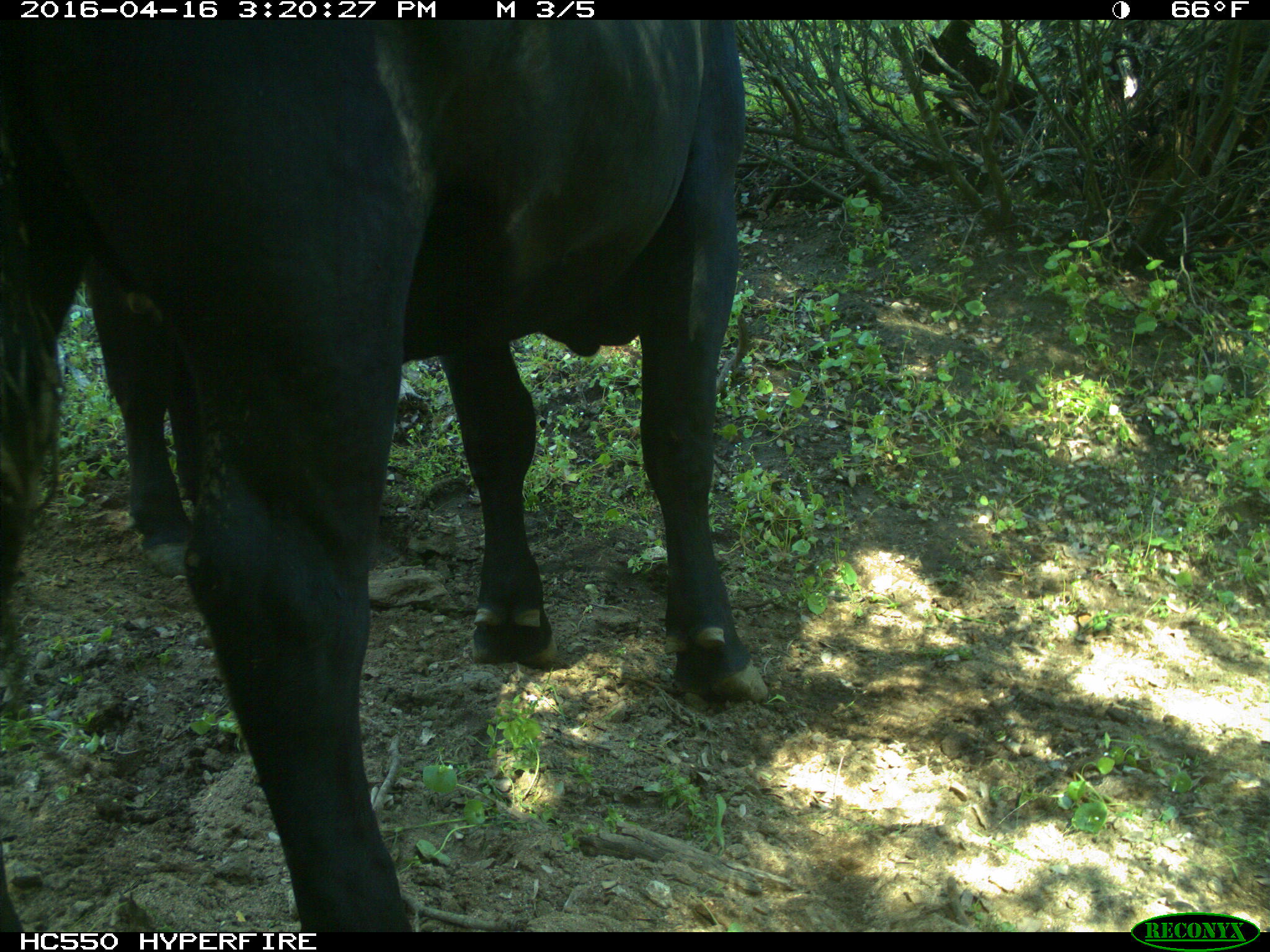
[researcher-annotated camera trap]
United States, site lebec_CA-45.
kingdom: Animalia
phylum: Chordata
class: Mammalia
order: Artiodactyla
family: Bovidae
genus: Bos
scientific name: Bos taurus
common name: domestic cow